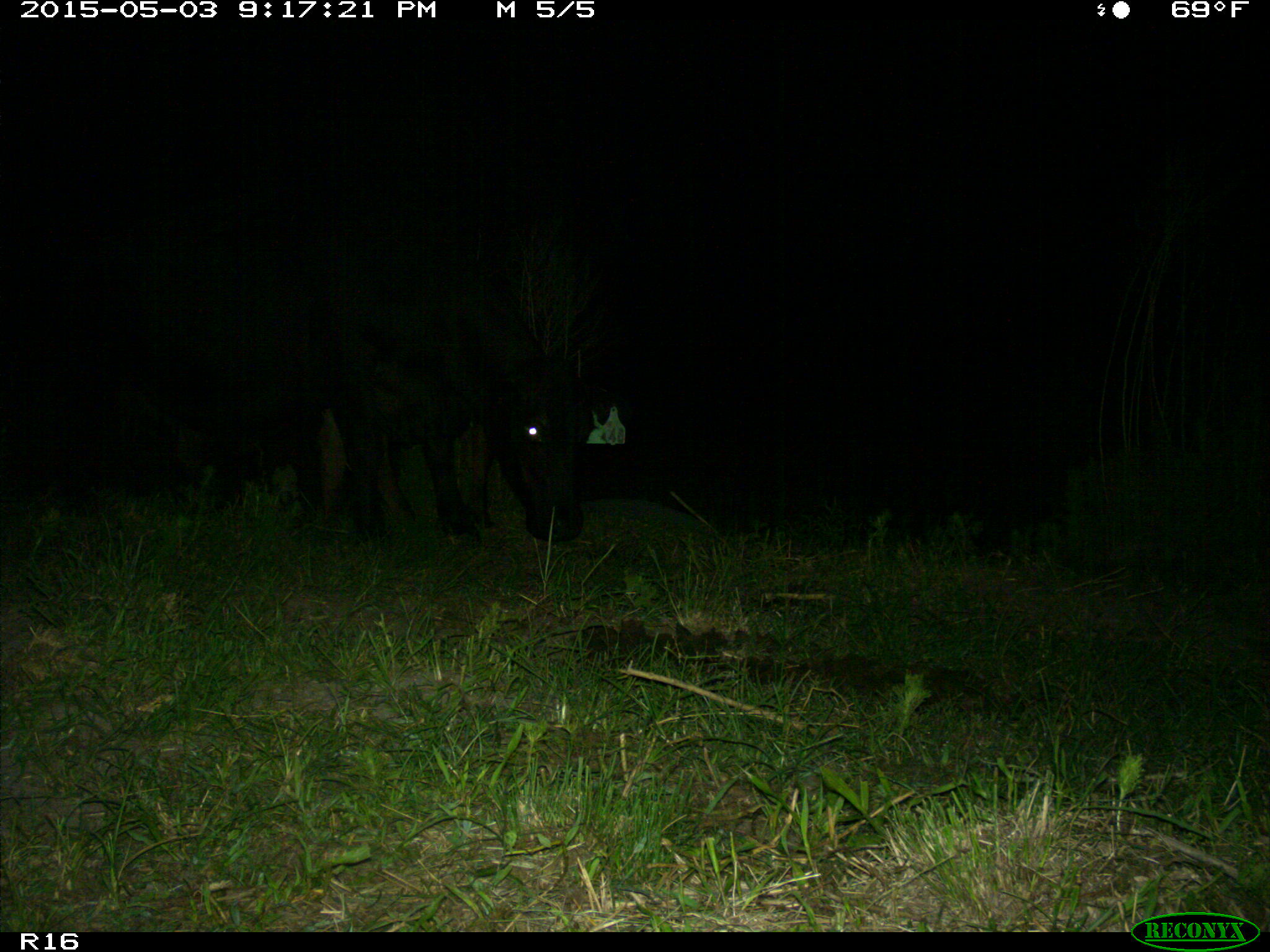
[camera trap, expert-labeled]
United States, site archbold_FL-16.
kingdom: Animalia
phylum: Chordata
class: Mammalia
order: Artiodactyla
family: Bovidae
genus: Bos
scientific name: Bos taurus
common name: domestic cow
Bos taurus (domestic cow).